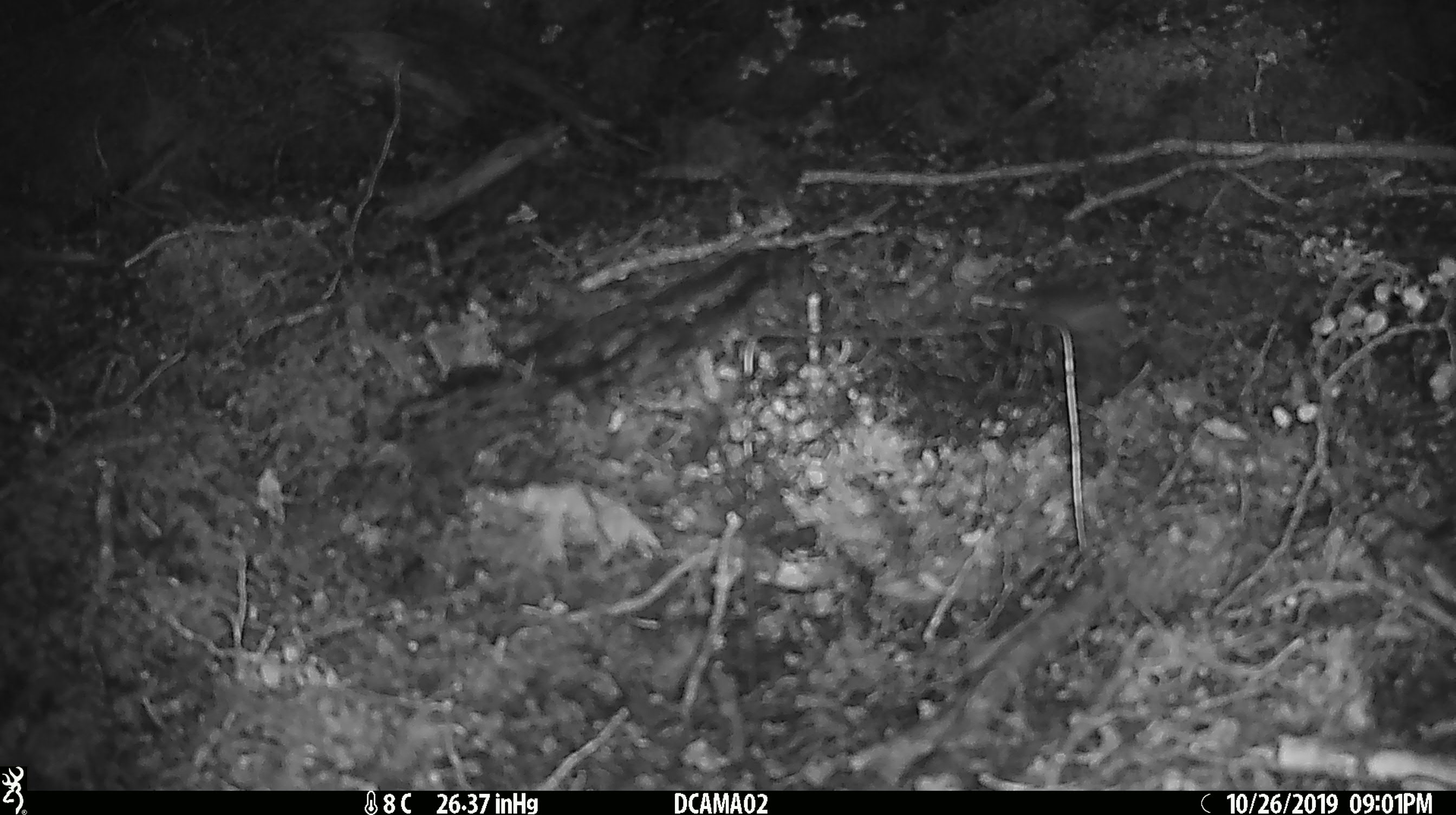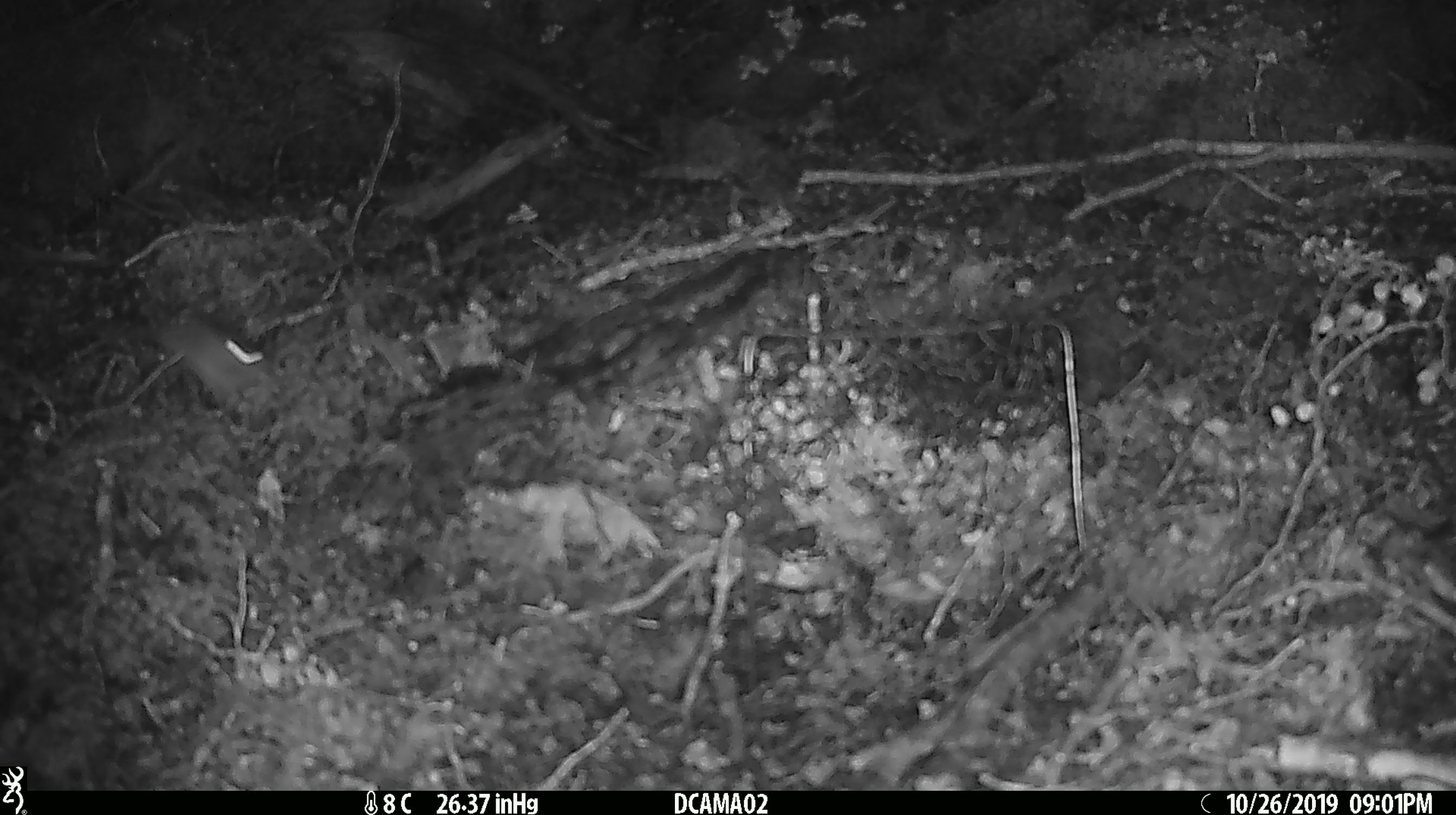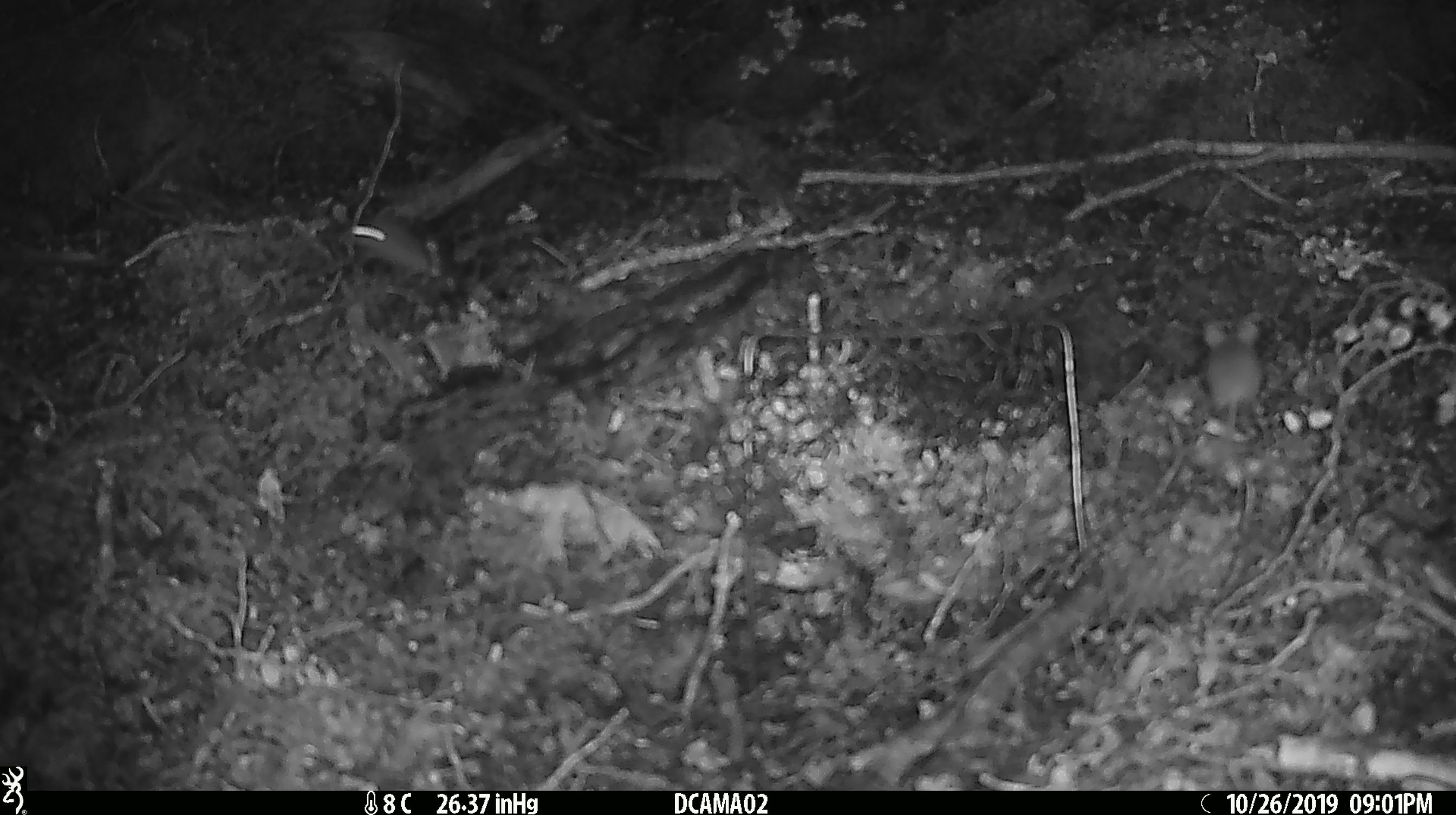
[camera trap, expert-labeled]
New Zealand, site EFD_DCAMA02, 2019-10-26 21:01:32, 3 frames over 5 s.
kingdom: Animalia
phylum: Chordata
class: Mammalia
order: Rodentia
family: Muridae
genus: Mus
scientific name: Mus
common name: mouse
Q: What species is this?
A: Mouse (Mus).